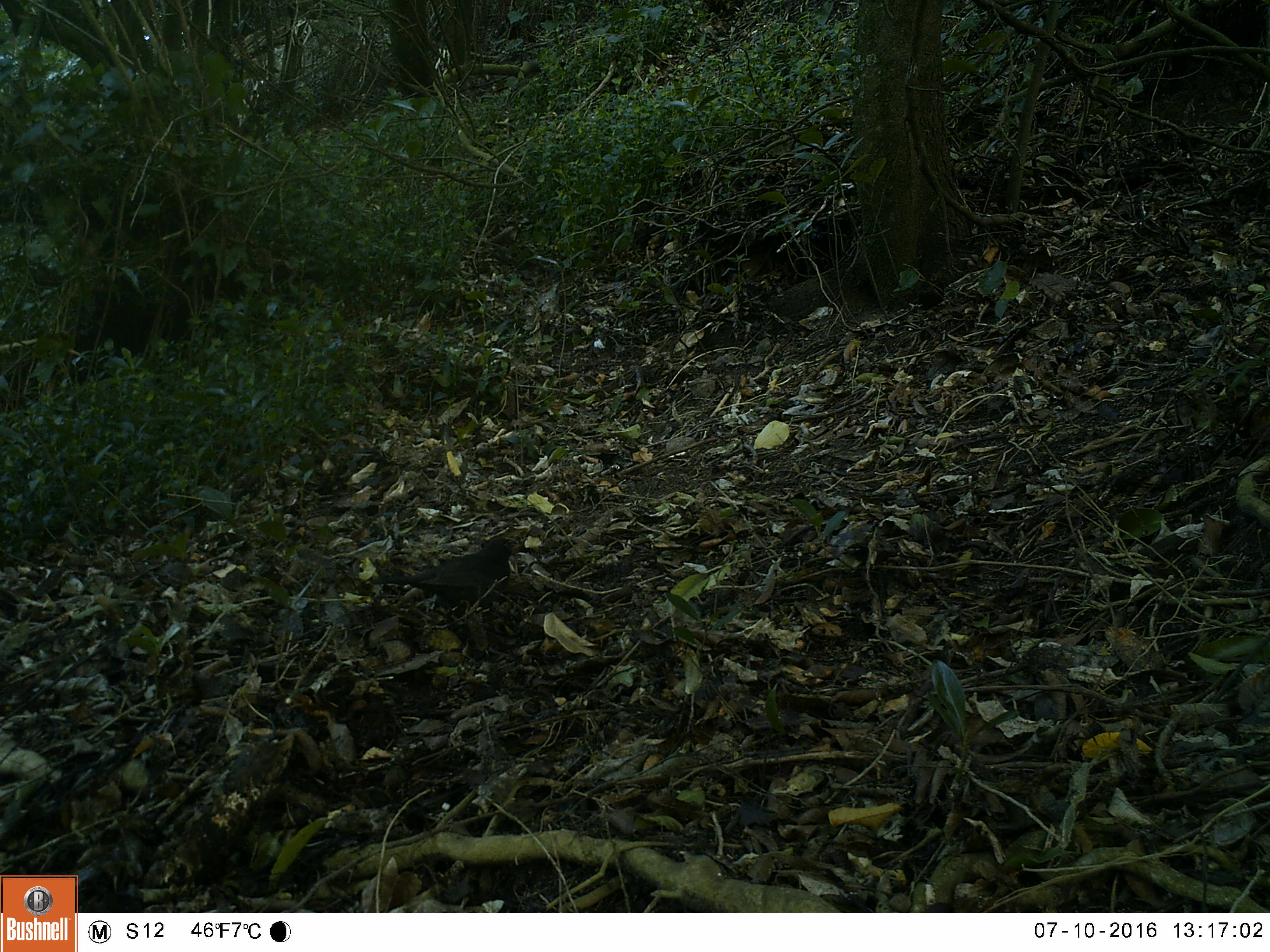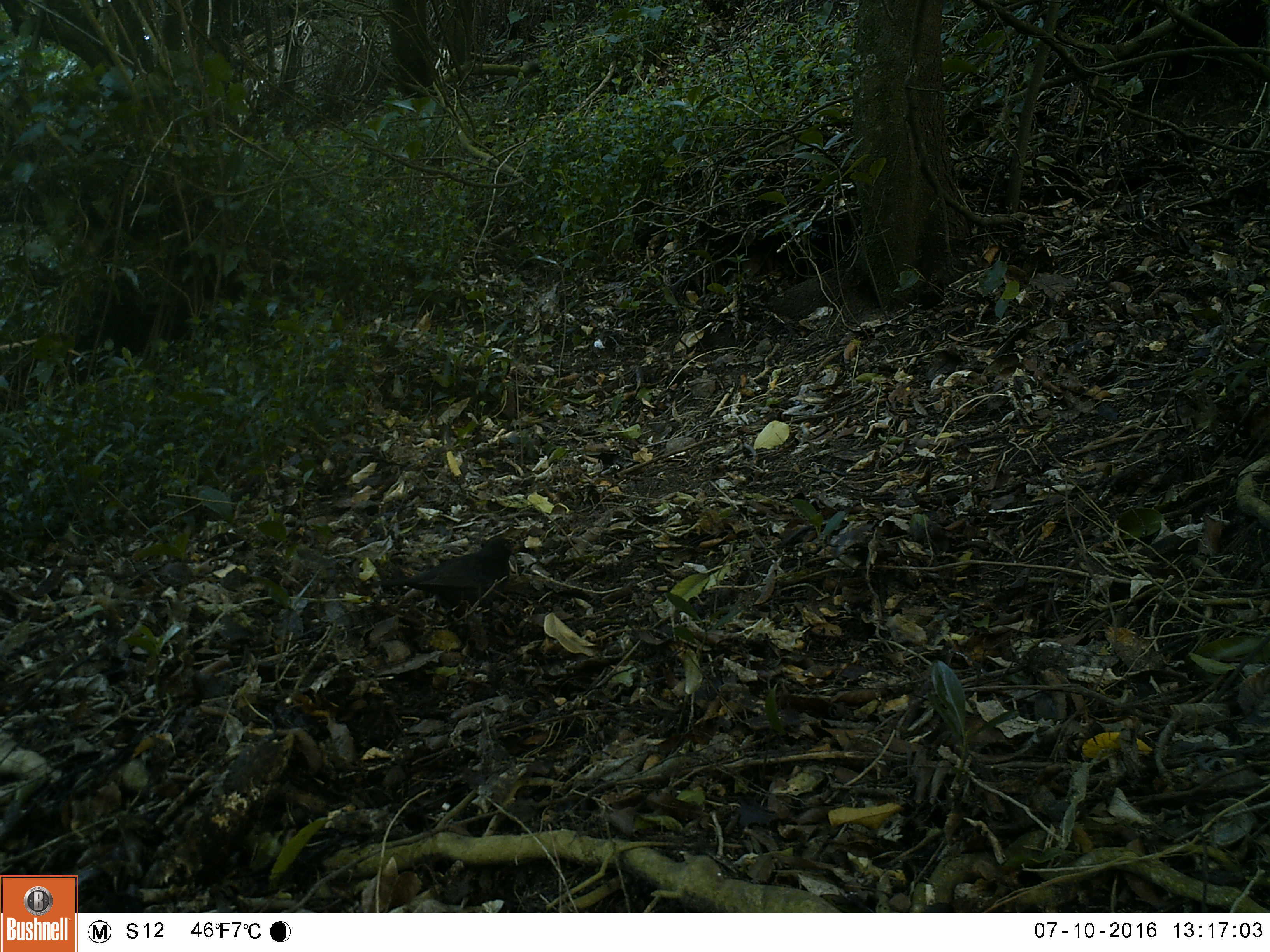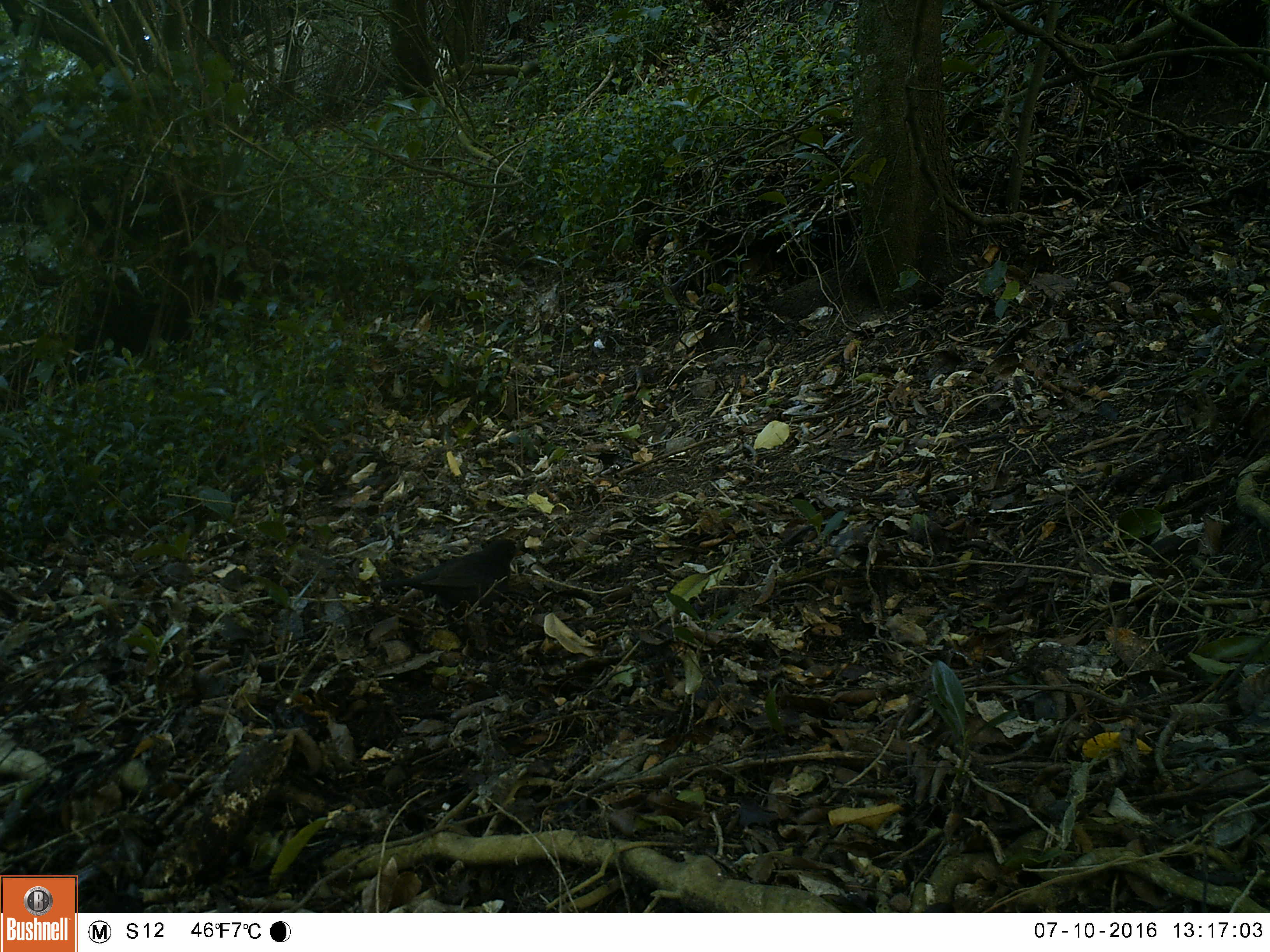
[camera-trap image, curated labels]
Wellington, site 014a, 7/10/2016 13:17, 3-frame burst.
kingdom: Animalia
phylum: Chordata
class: Aves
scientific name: Aves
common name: bird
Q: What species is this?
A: Bird (Aves).